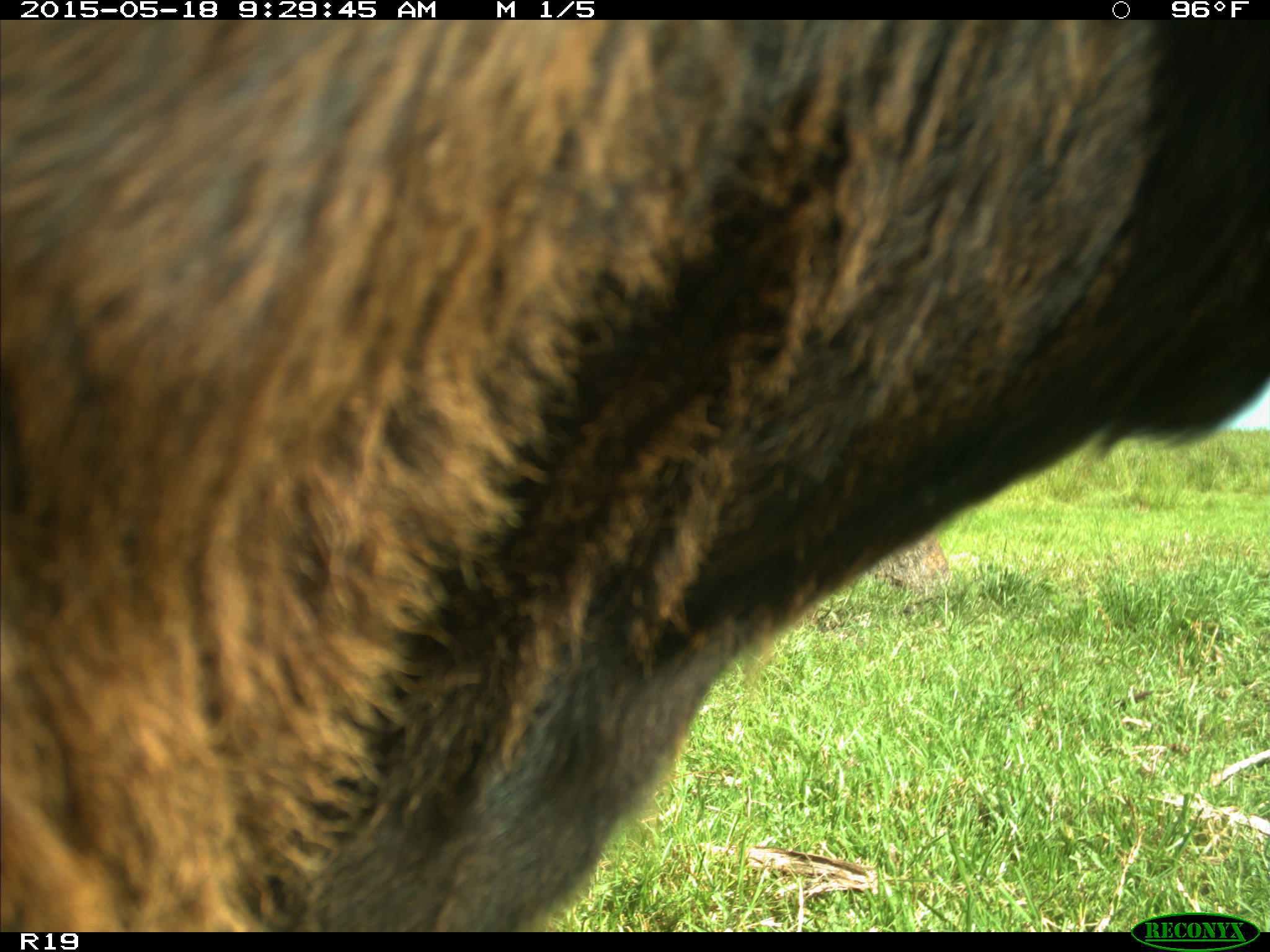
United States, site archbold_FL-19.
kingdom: Animalia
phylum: Chordata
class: Mammalia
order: Artiodactyla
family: Bovidae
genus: Bos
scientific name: Bos taurus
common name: domestic cow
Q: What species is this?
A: Bos taurus (domestic cow).